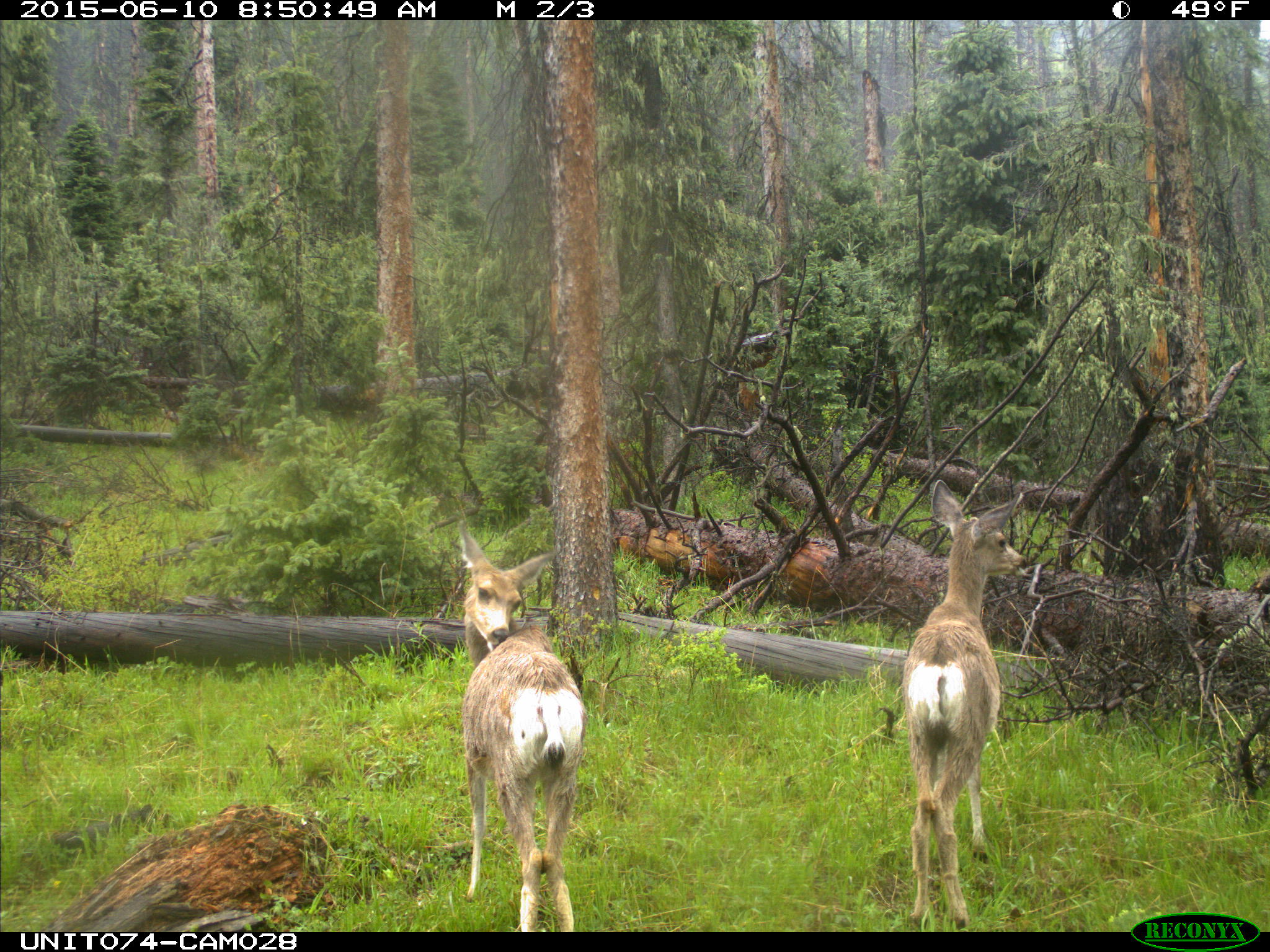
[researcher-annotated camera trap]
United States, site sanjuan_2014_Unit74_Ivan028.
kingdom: Animalia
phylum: Chordata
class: Mammalia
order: Artiodactyla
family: Cervidae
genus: Odocoileus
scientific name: Odocoileus hemionus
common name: mule deer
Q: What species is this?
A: Odocoileus hemionus (mule deer).